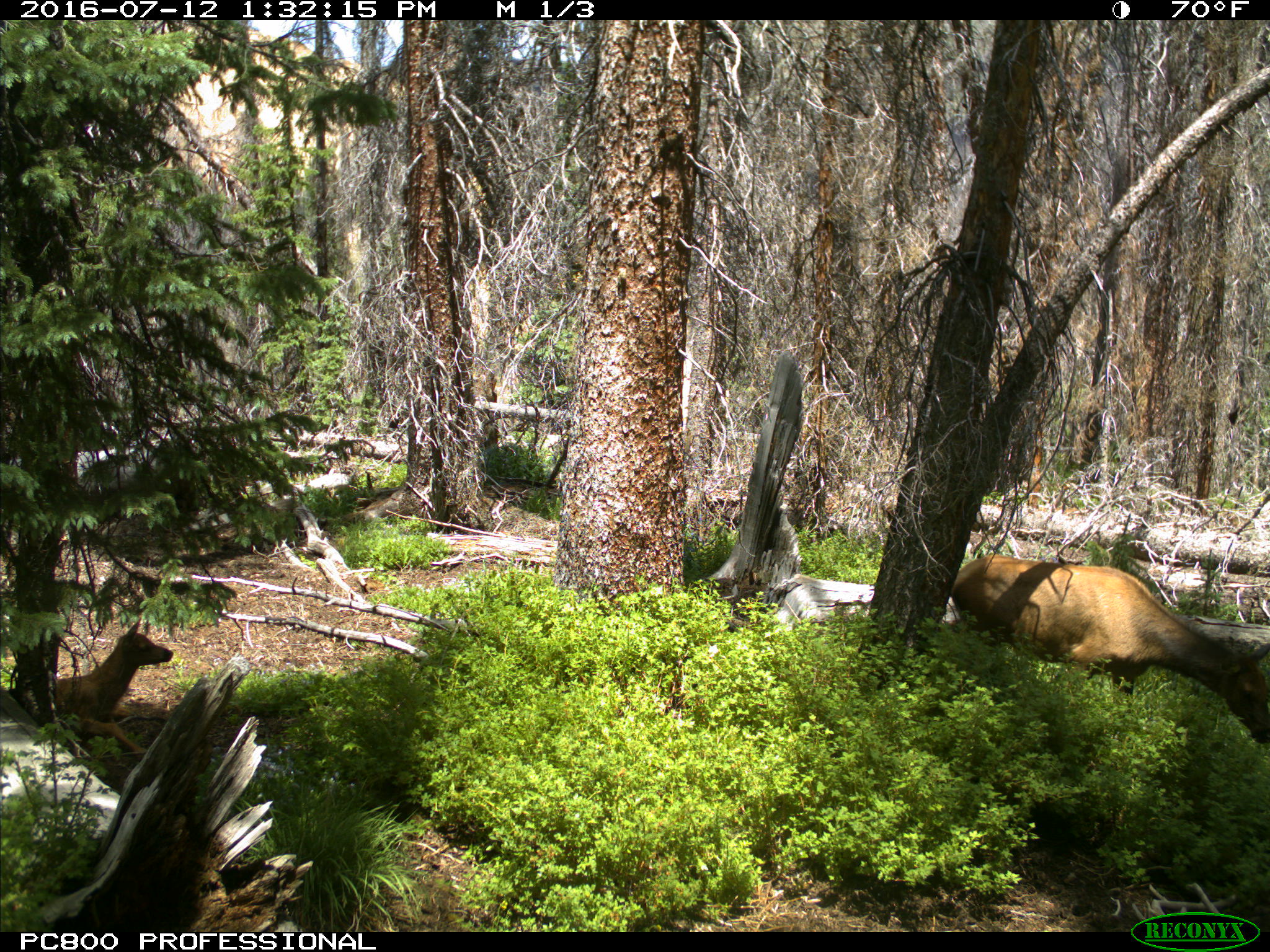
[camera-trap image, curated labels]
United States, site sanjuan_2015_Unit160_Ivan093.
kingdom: Animalia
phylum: Chordata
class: Mammalia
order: Artiodactyla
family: Cervidae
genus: Cervus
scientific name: Cervus elaphus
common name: red deer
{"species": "Cervus elaphus (red deer)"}